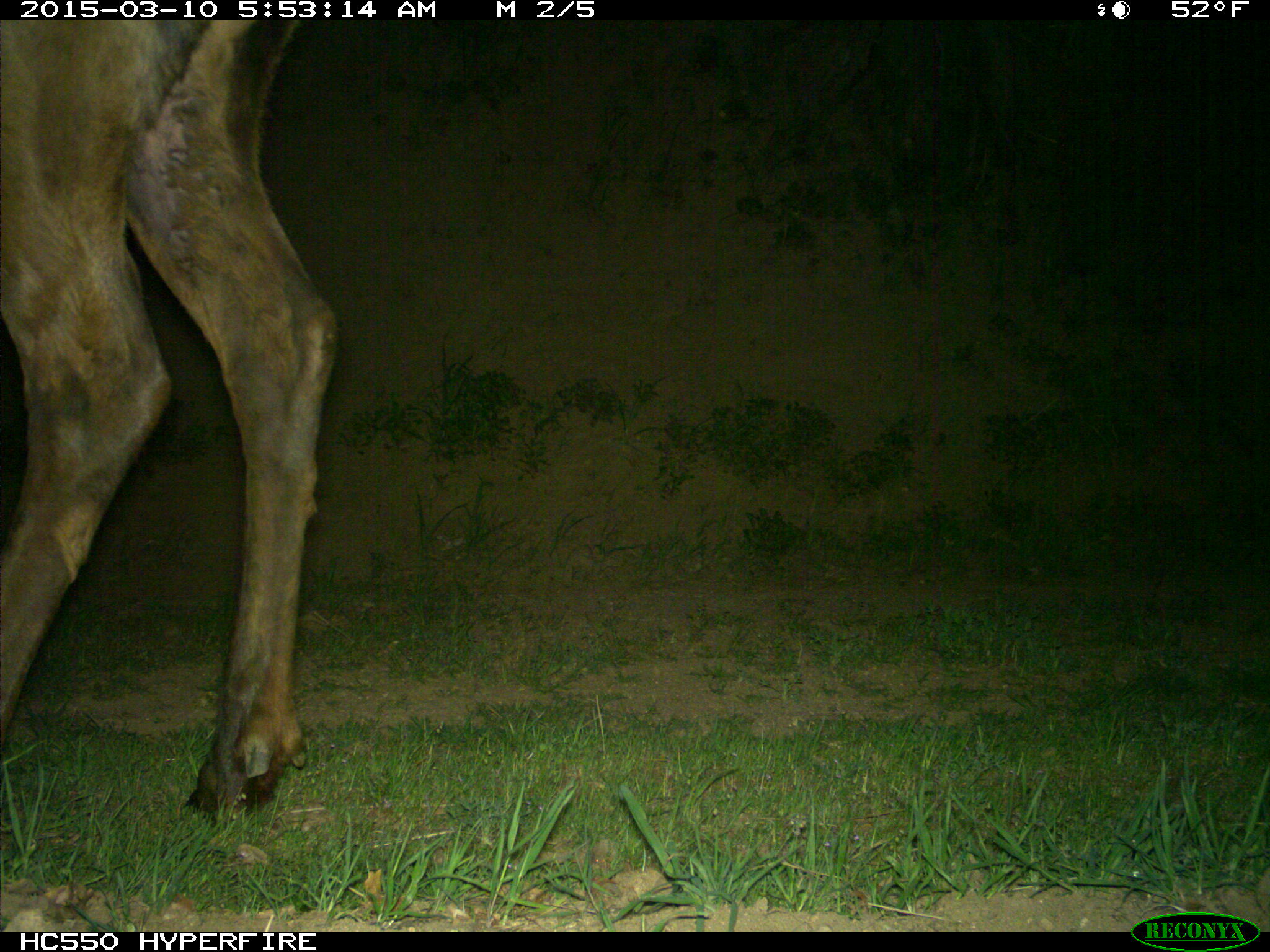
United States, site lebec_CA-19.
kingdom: Animalia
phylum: Chordata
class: Mammalia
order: Artiodactyla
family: Cervidae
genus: Cervus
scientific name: Cervus canadensis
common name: elk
Cervus canadensis (elk).